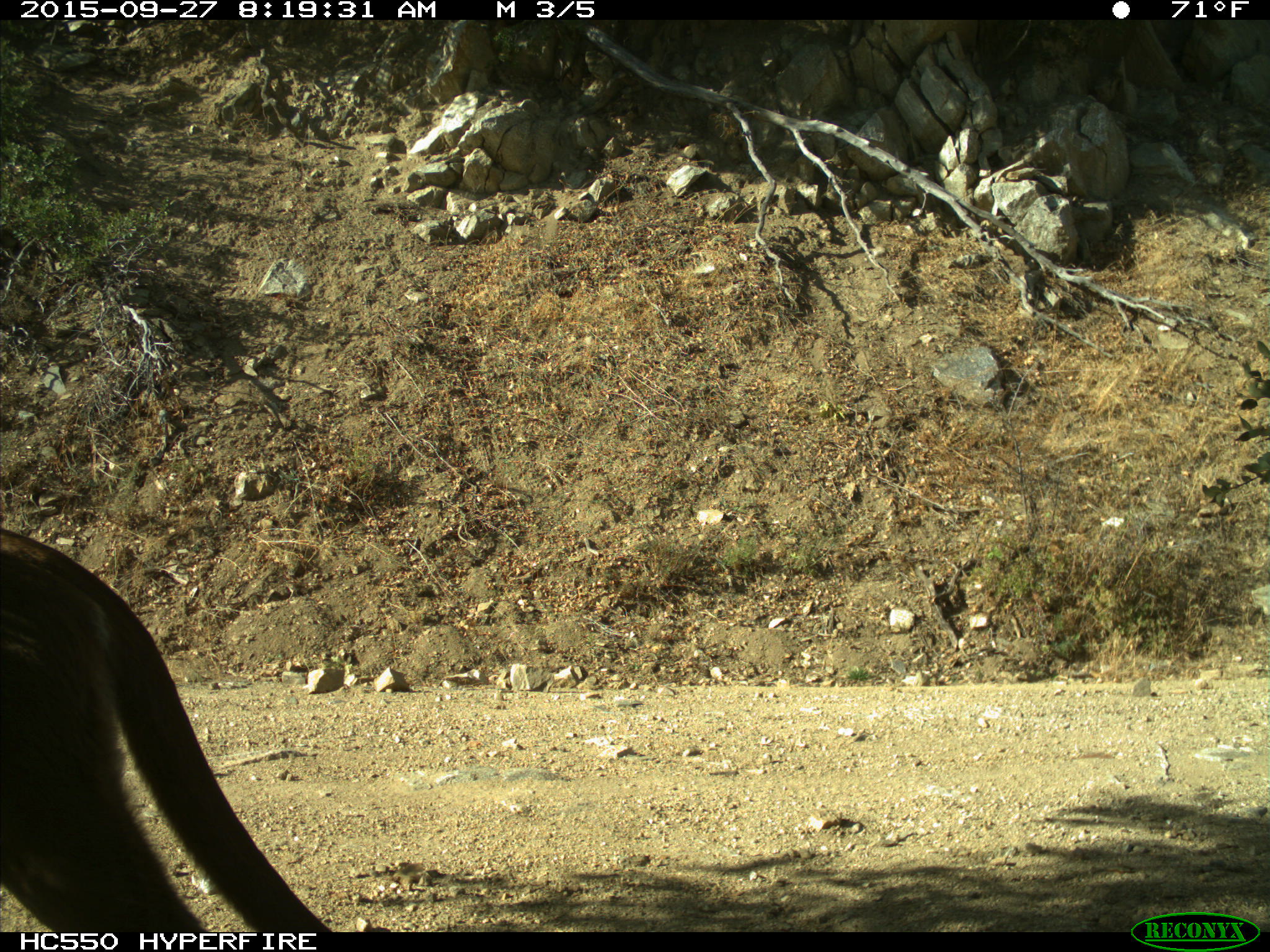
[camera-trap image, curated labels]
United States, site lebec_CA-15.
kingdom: Animalia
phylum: Chordata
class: Mammalia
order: Carnivora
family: Felidae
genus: Puma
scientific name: Puma concolor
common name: mountain lion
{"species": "Puma concolor (mountain lion)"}